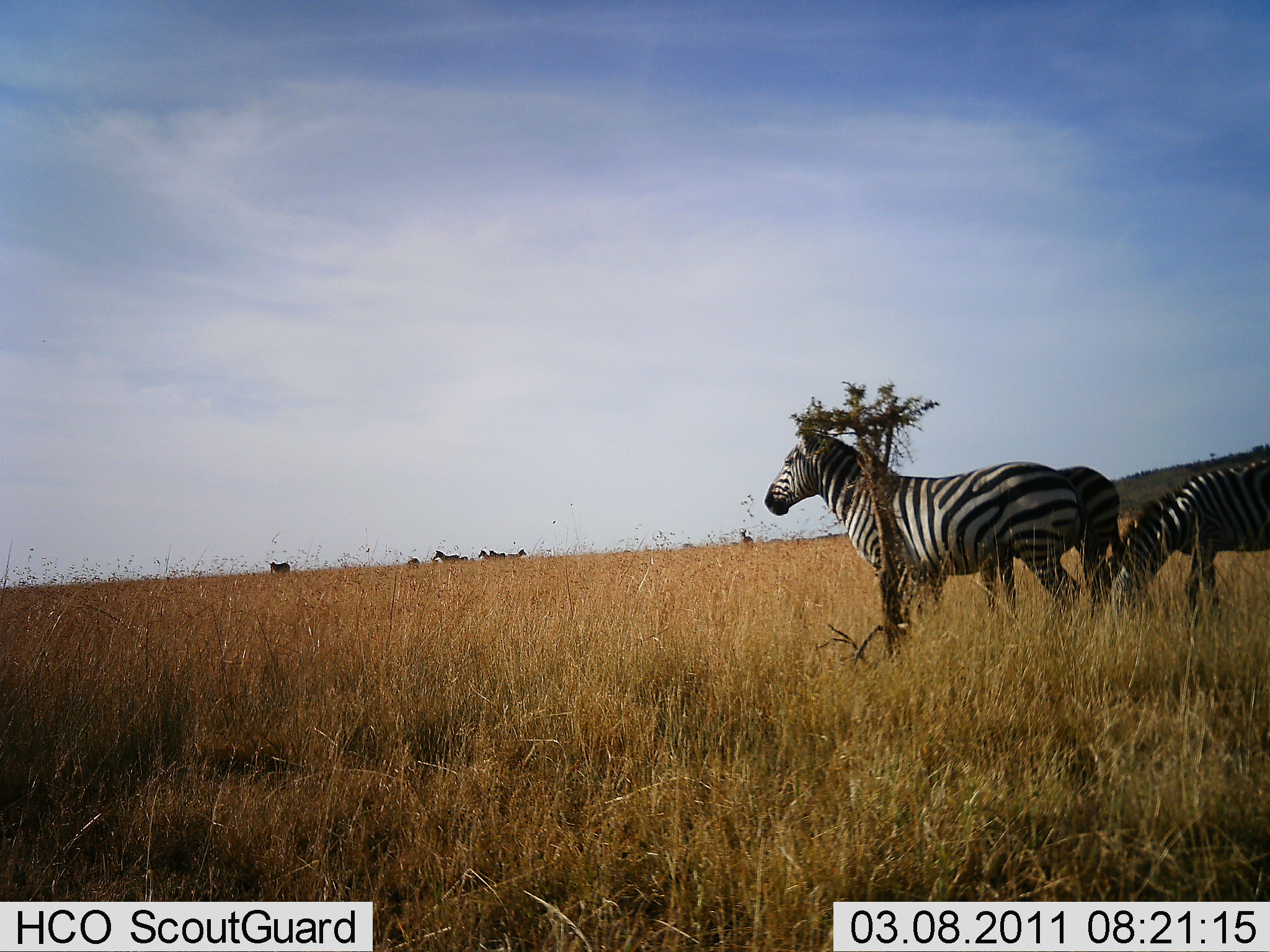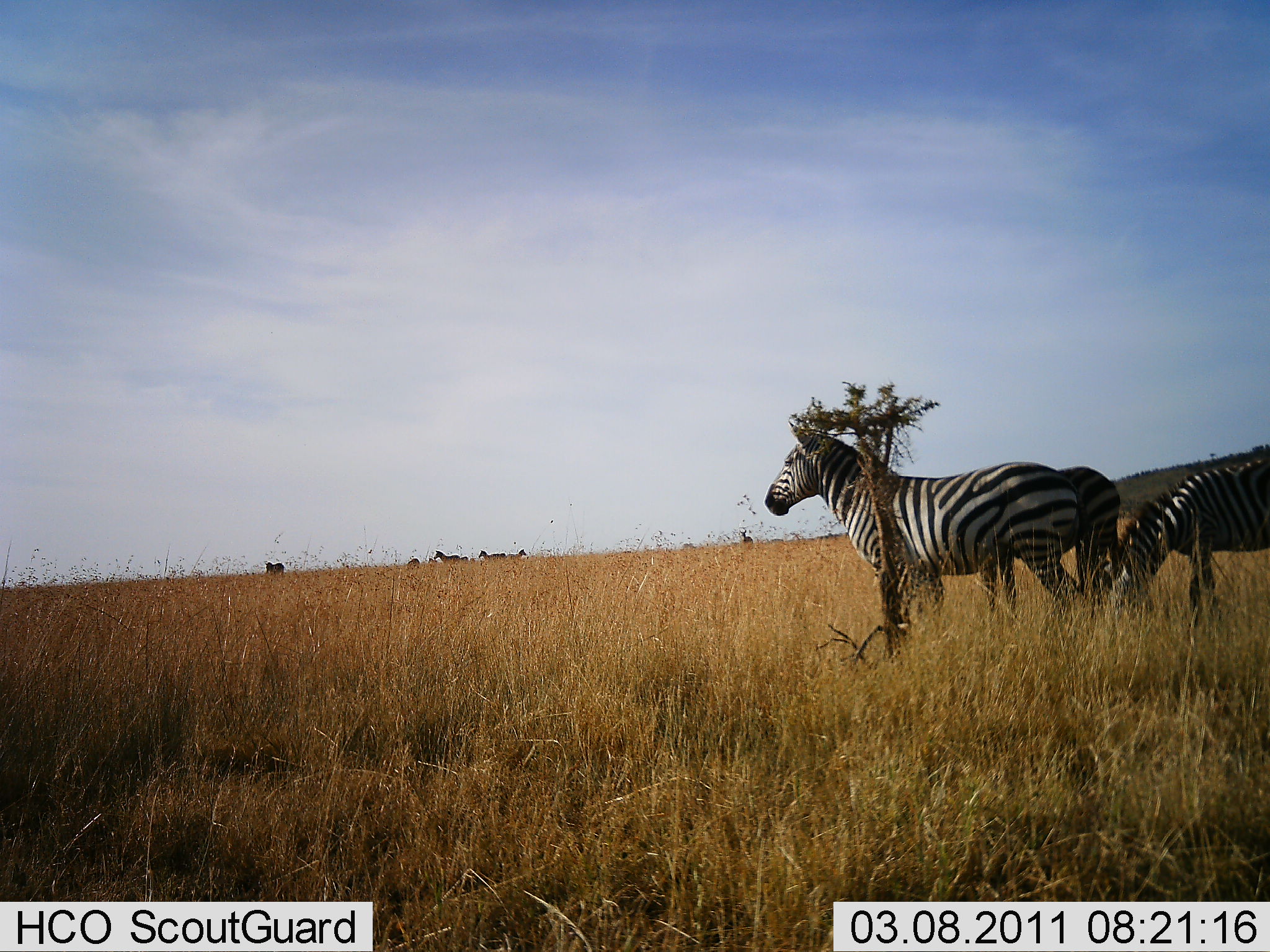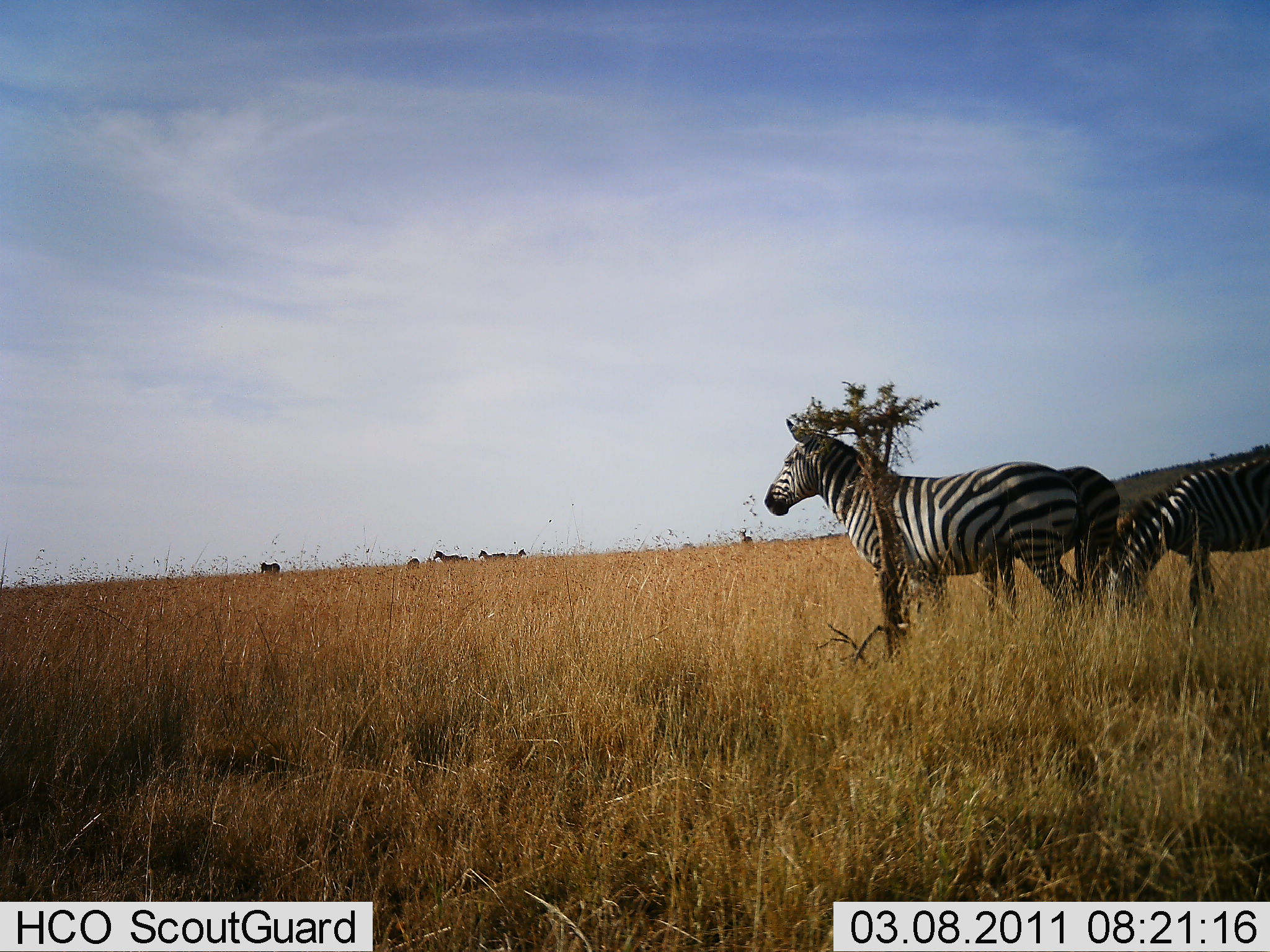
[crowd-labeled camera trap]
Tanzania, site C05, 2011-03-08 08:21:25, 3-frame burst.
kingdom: Animalia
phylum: Chordata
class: Mammalia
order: Perissodactyla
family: Equidae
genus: Equus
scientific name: Equus quagga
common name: plains zebra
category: zebra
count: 5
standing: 83%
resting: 8%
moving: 17%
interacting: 0%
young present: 0%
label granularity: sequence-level